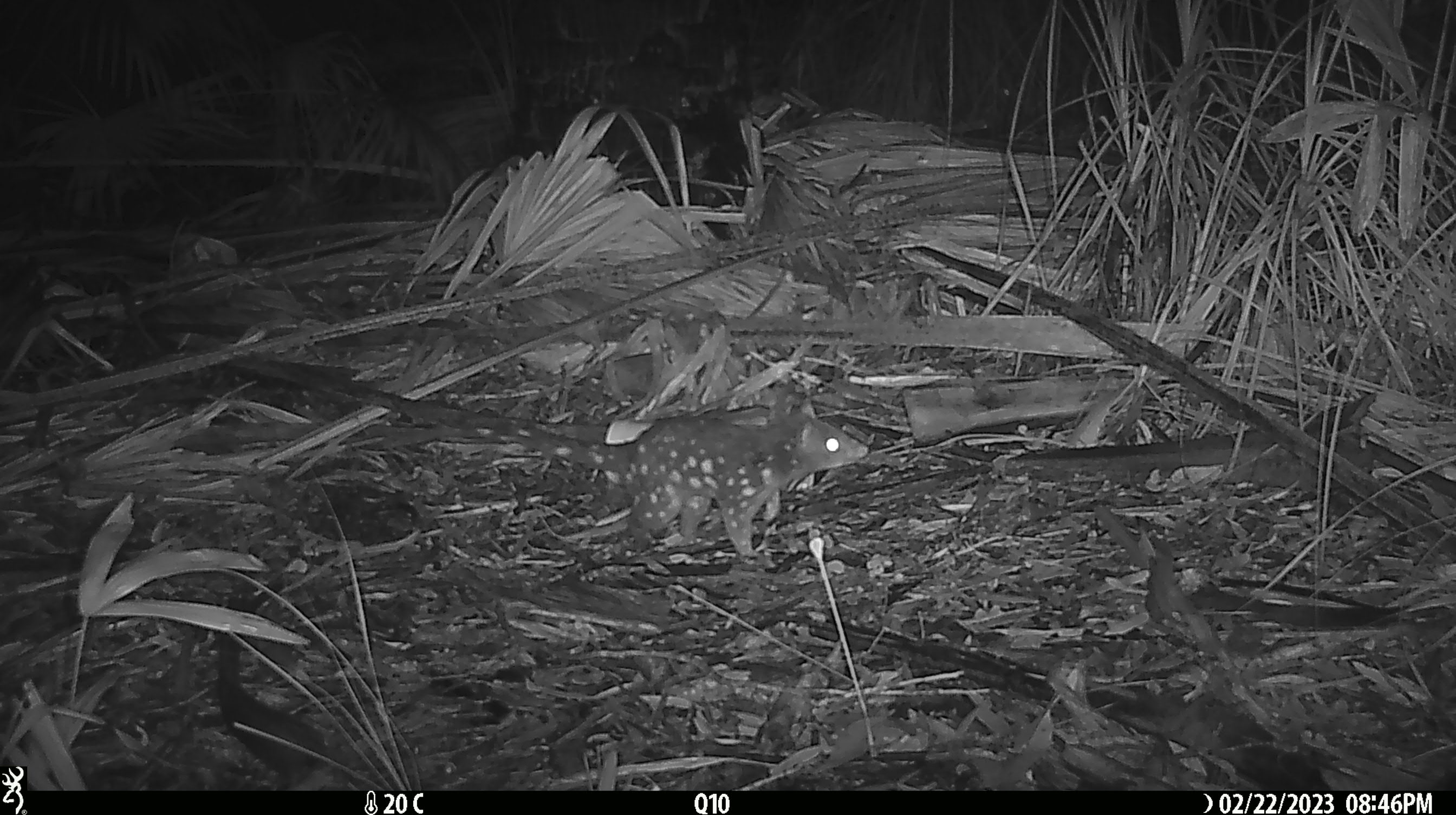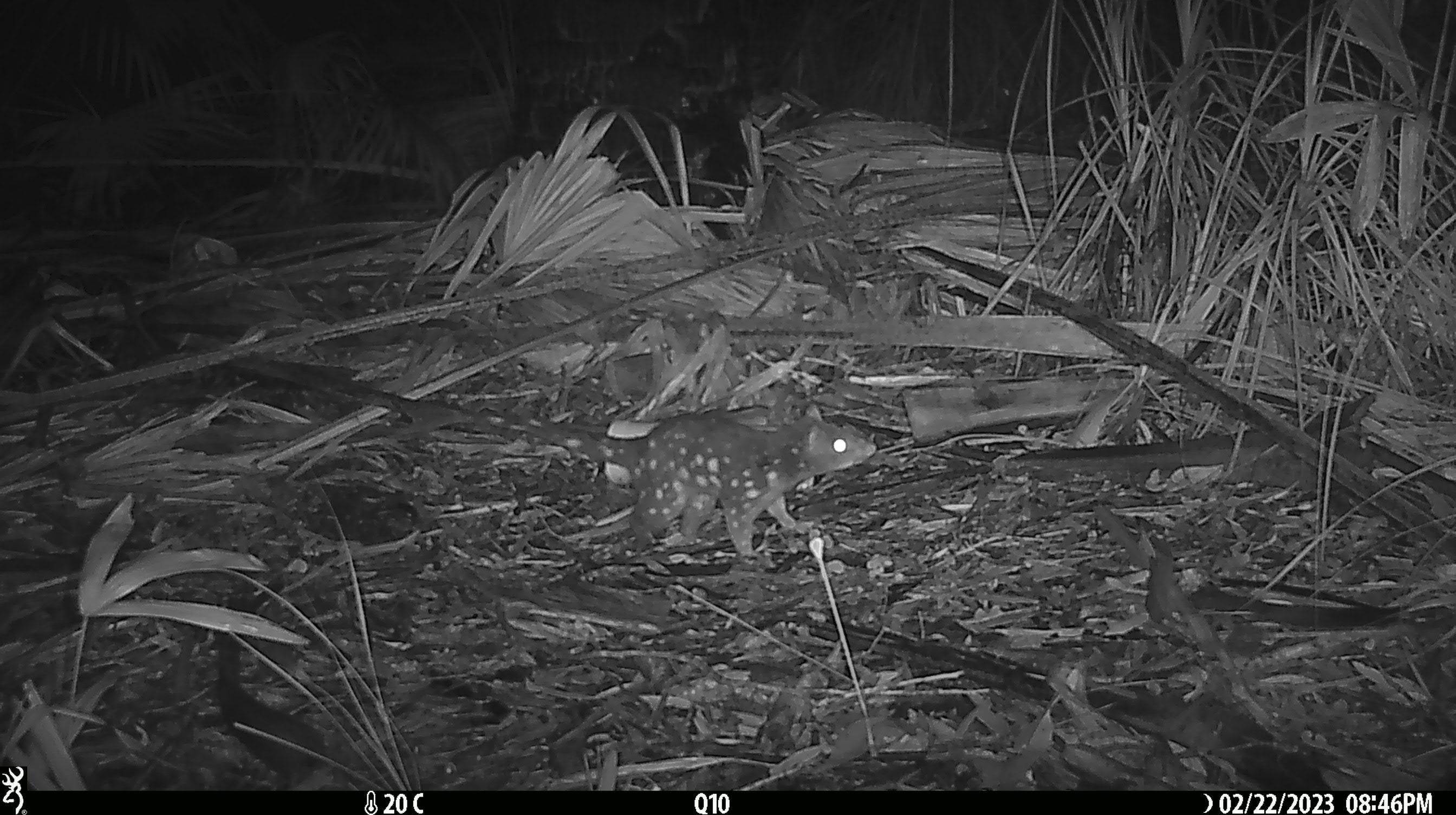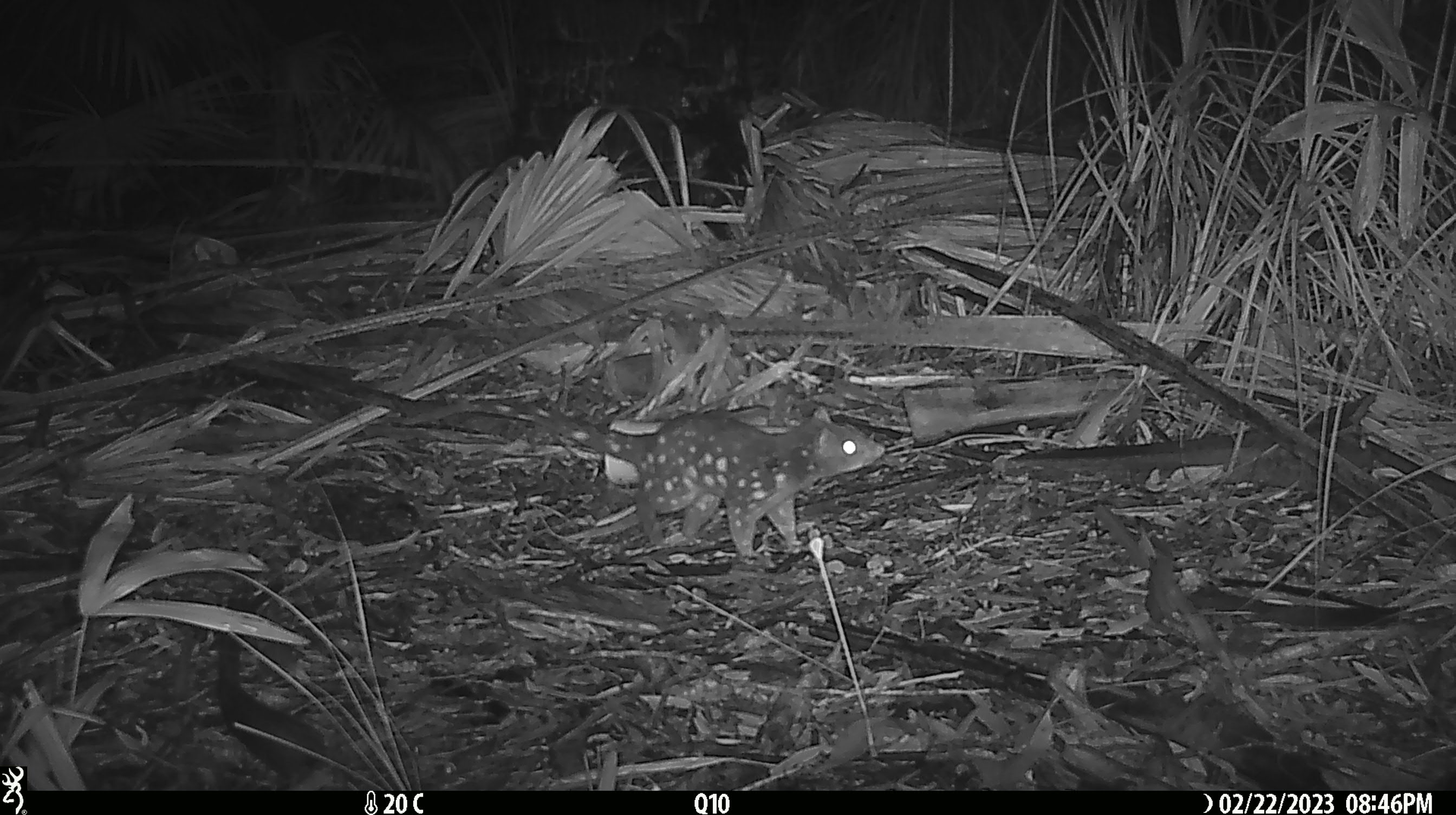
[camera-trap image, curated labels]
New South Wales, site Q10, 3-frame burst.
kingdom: Animalia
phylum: Chordata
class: Mammalia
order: Dasyuromorphia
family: Dasyuridae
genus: Dasyurus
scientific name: Dasyurus maculatus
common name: spotted-tailed quoll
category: quoll